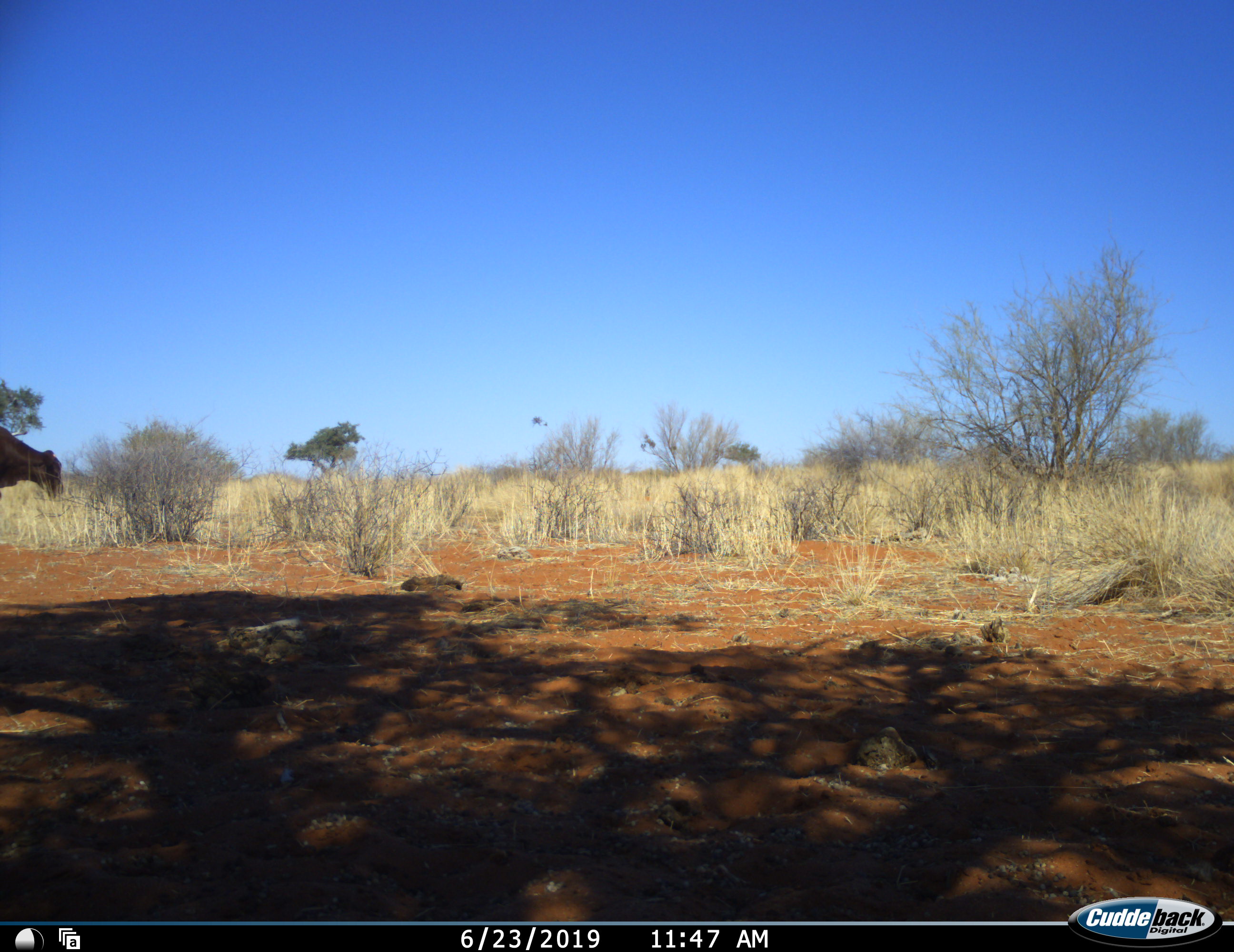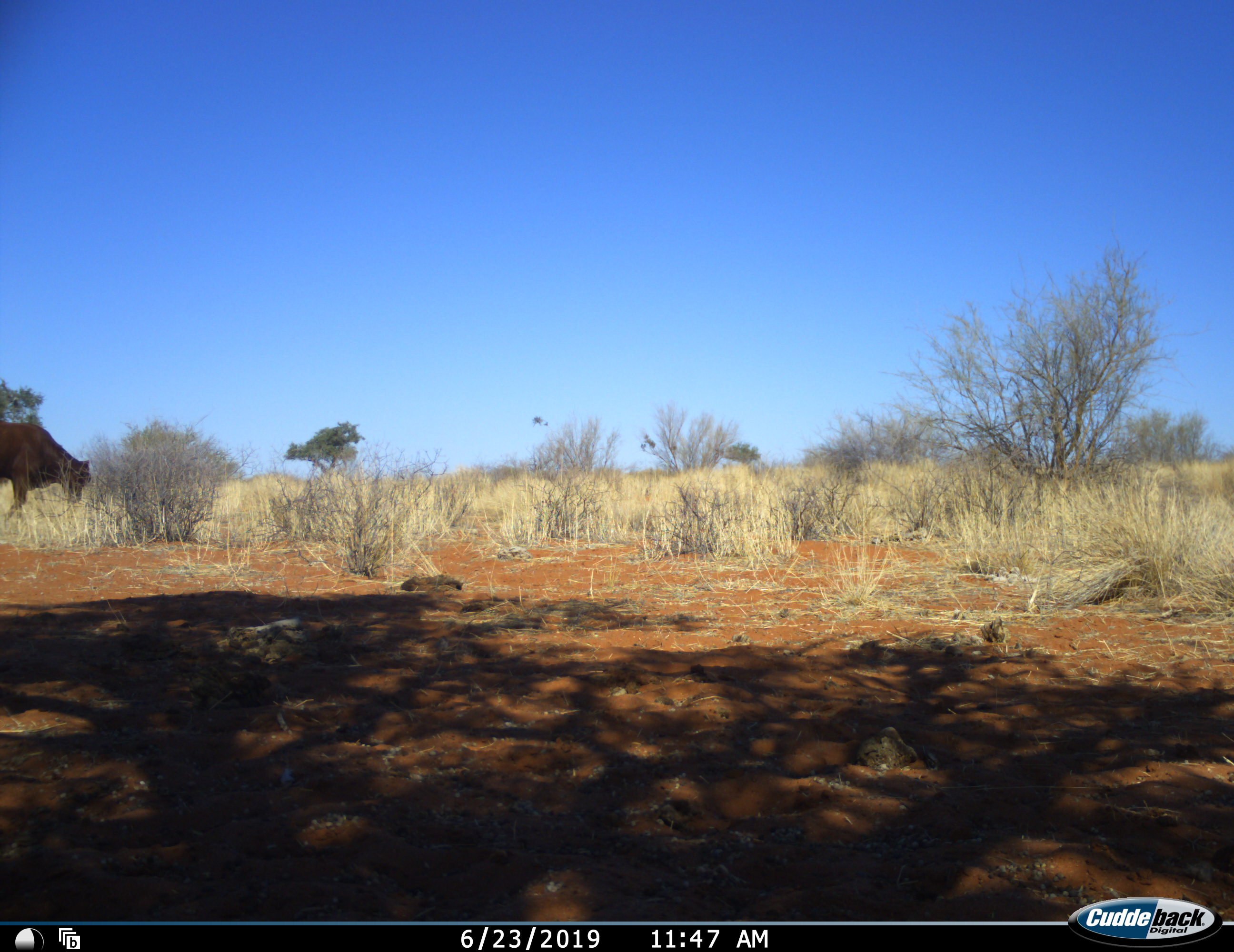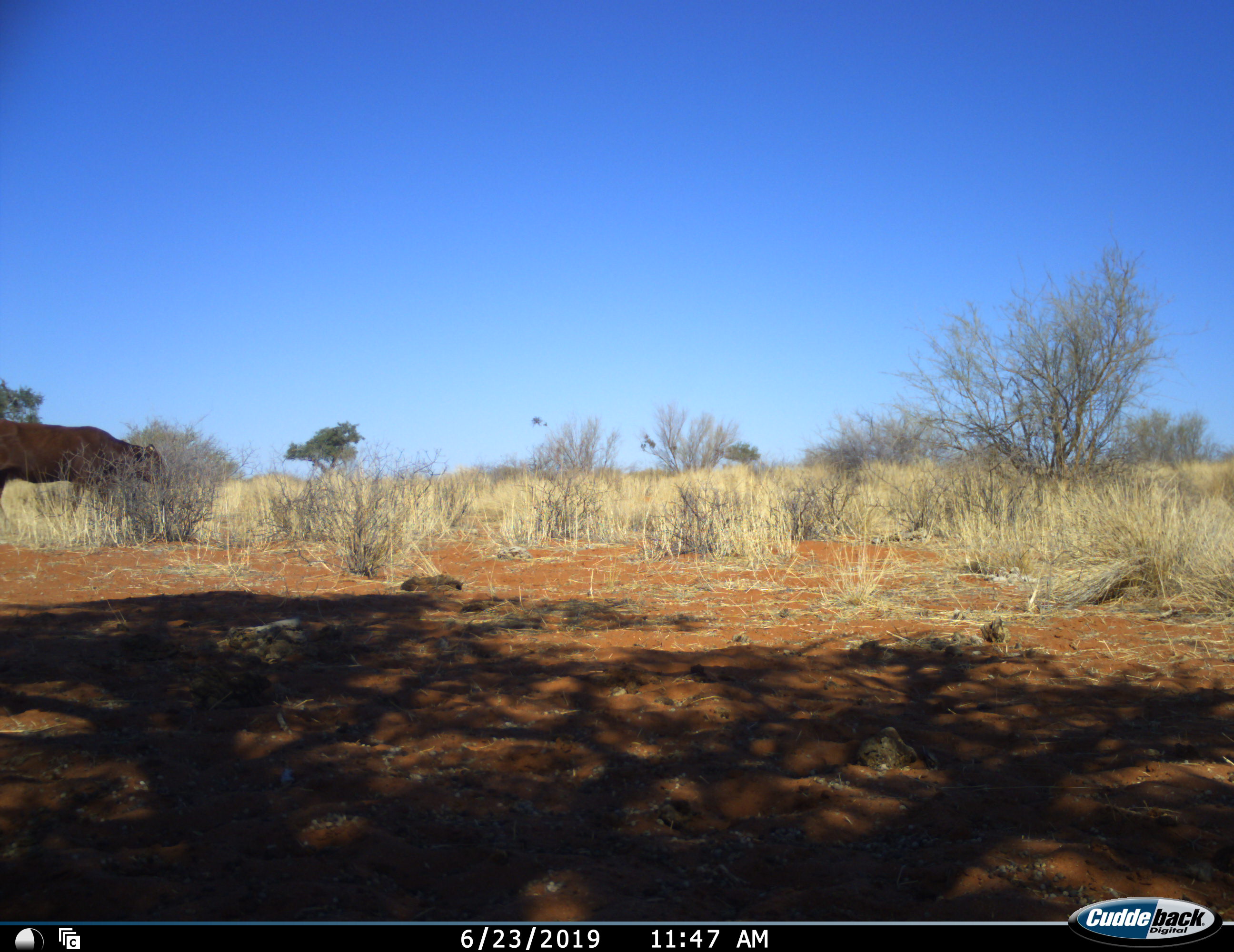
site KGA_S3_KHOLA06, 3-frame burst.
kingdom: Animalia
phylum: Chordata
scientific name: Vertebrata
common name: domestic animal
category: domesticanimal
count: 1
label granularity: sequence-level